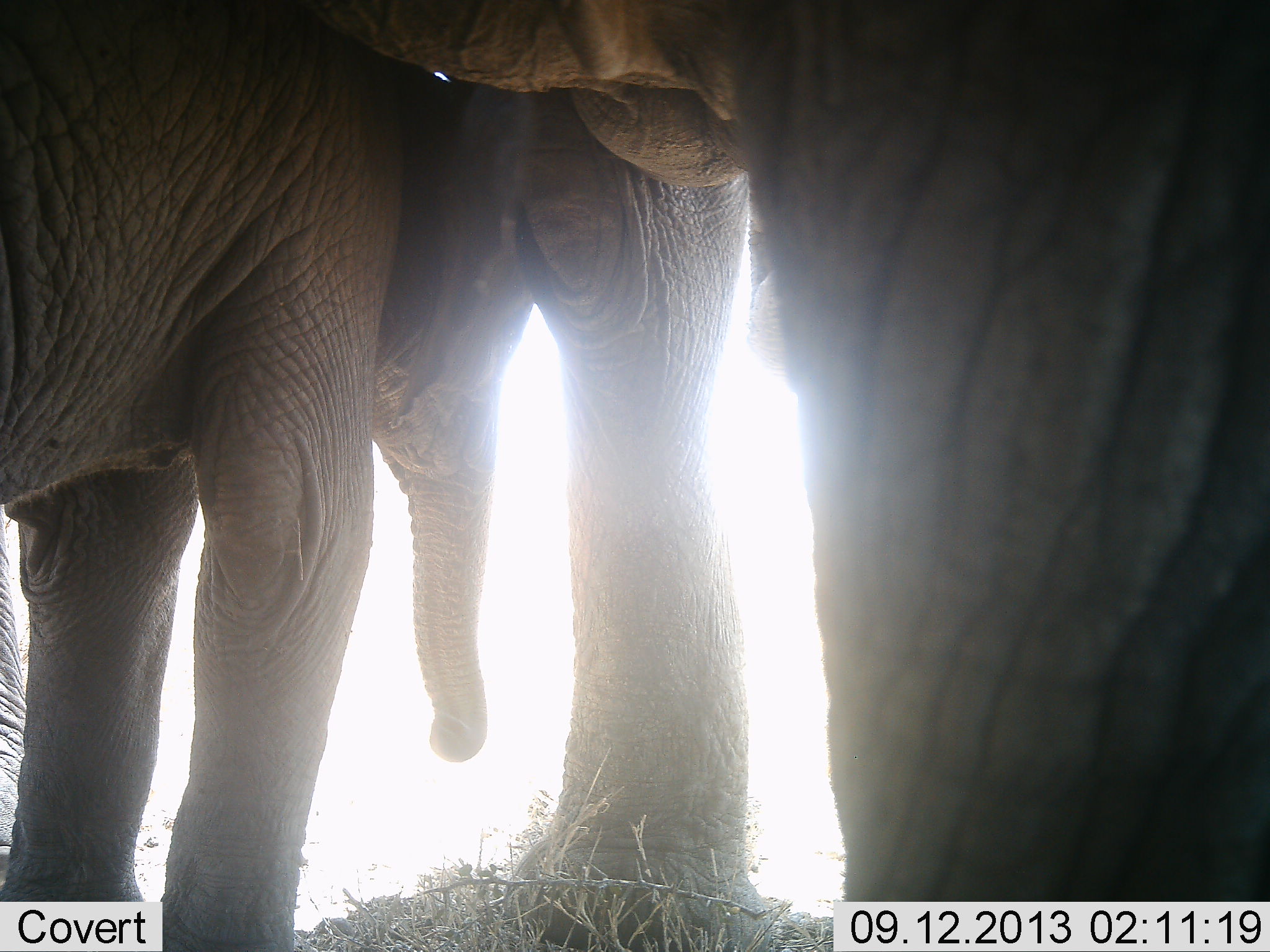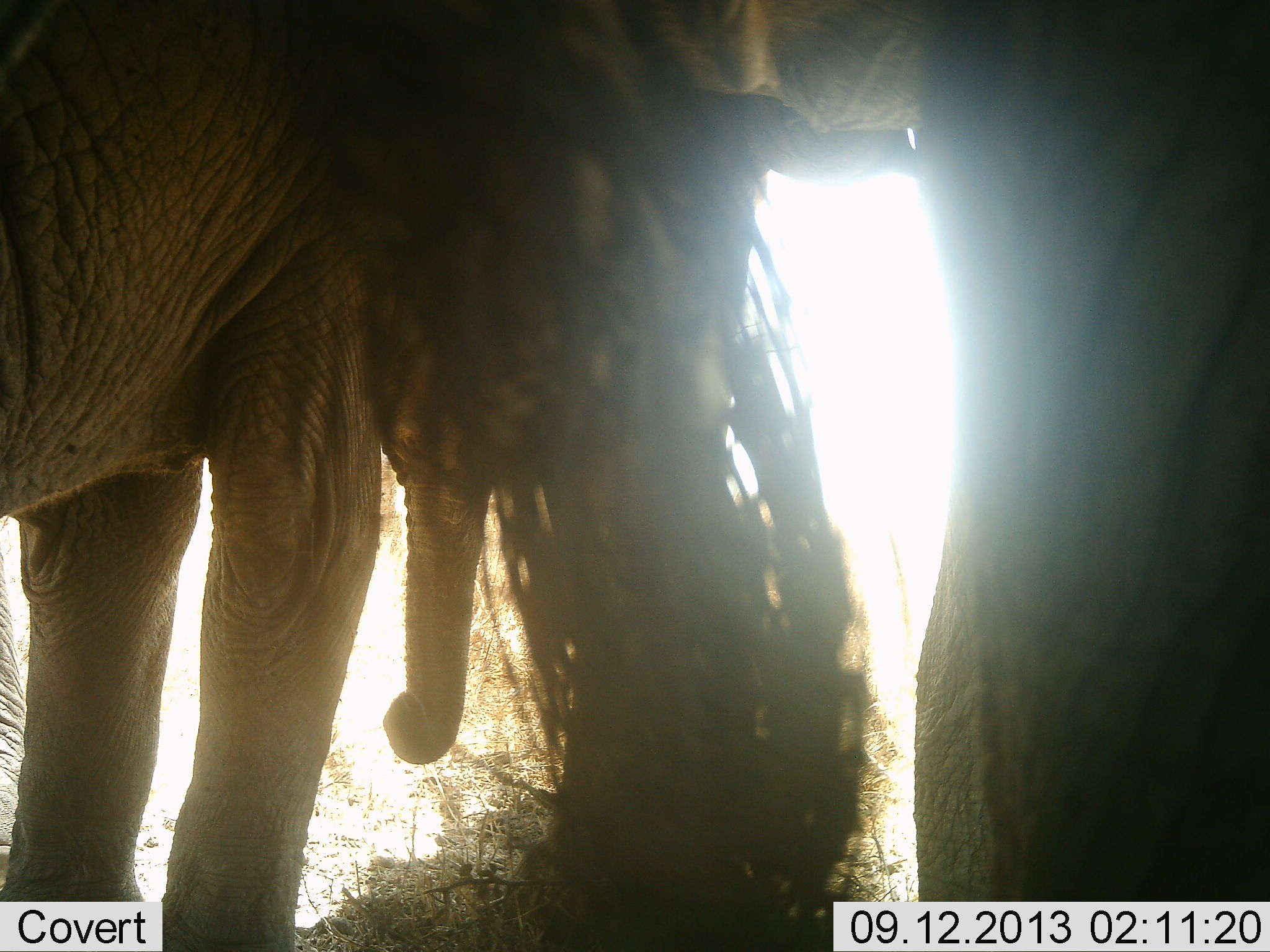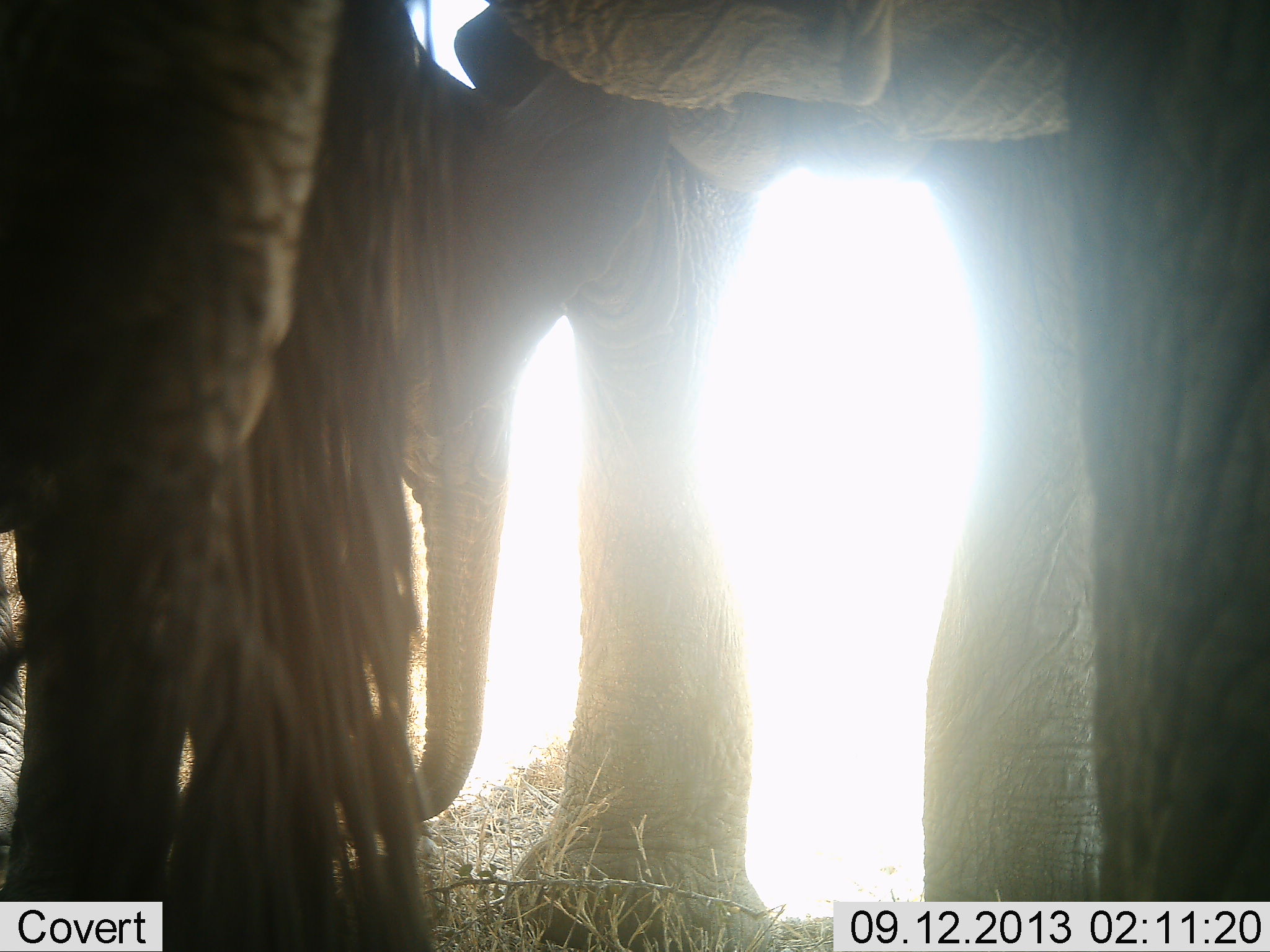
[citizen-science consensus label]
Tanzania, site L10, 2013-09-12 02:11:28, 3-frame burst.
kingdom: Animalia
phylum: Chordata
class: Mammalia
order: Proboscidea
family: Elephantidae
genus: Loxodonta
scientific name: Loxodonta africana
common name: african bush elephant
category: elephant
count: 2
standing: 100%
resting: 0%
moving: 10%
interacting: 10%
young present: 20%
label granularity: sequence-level